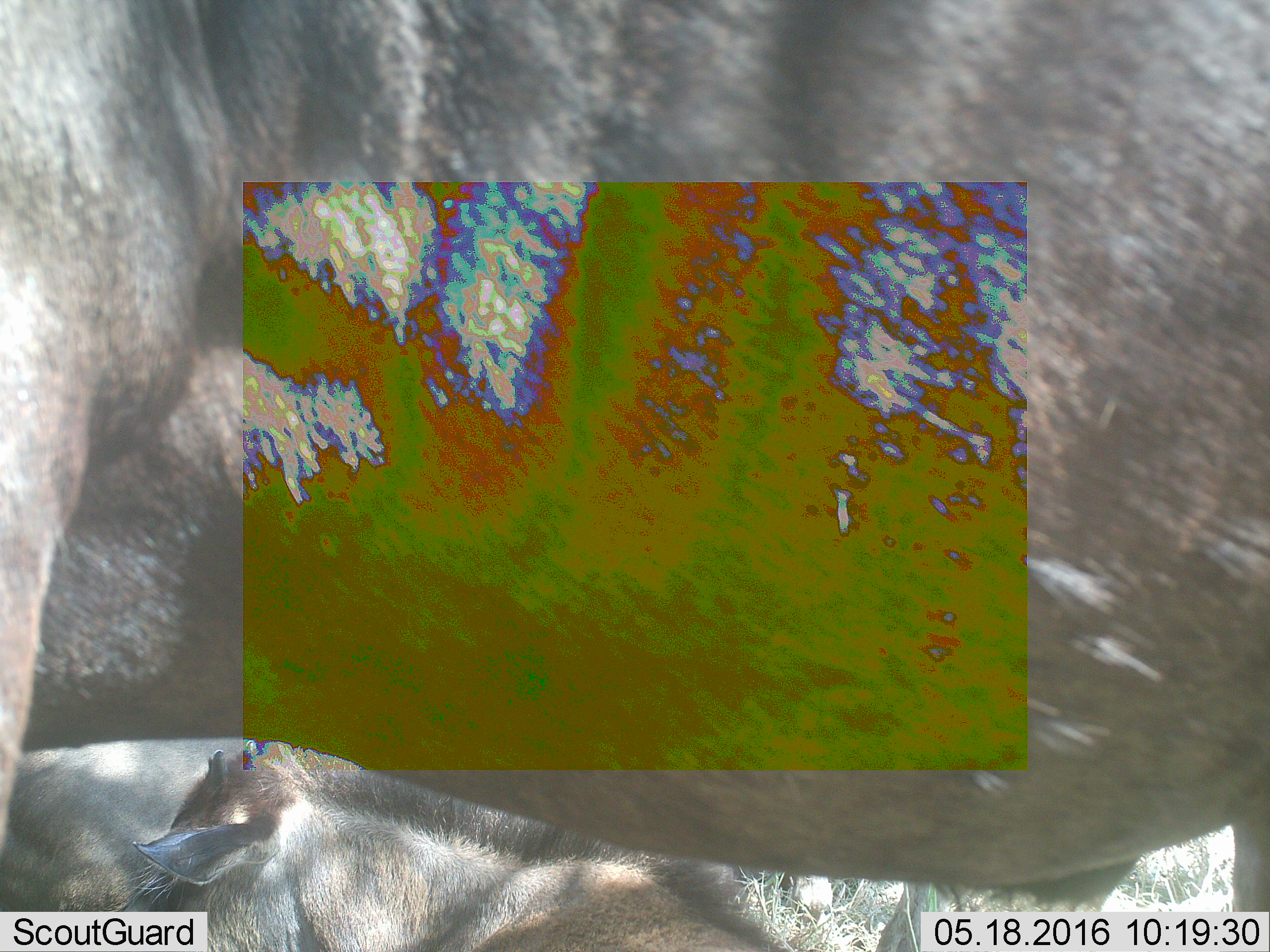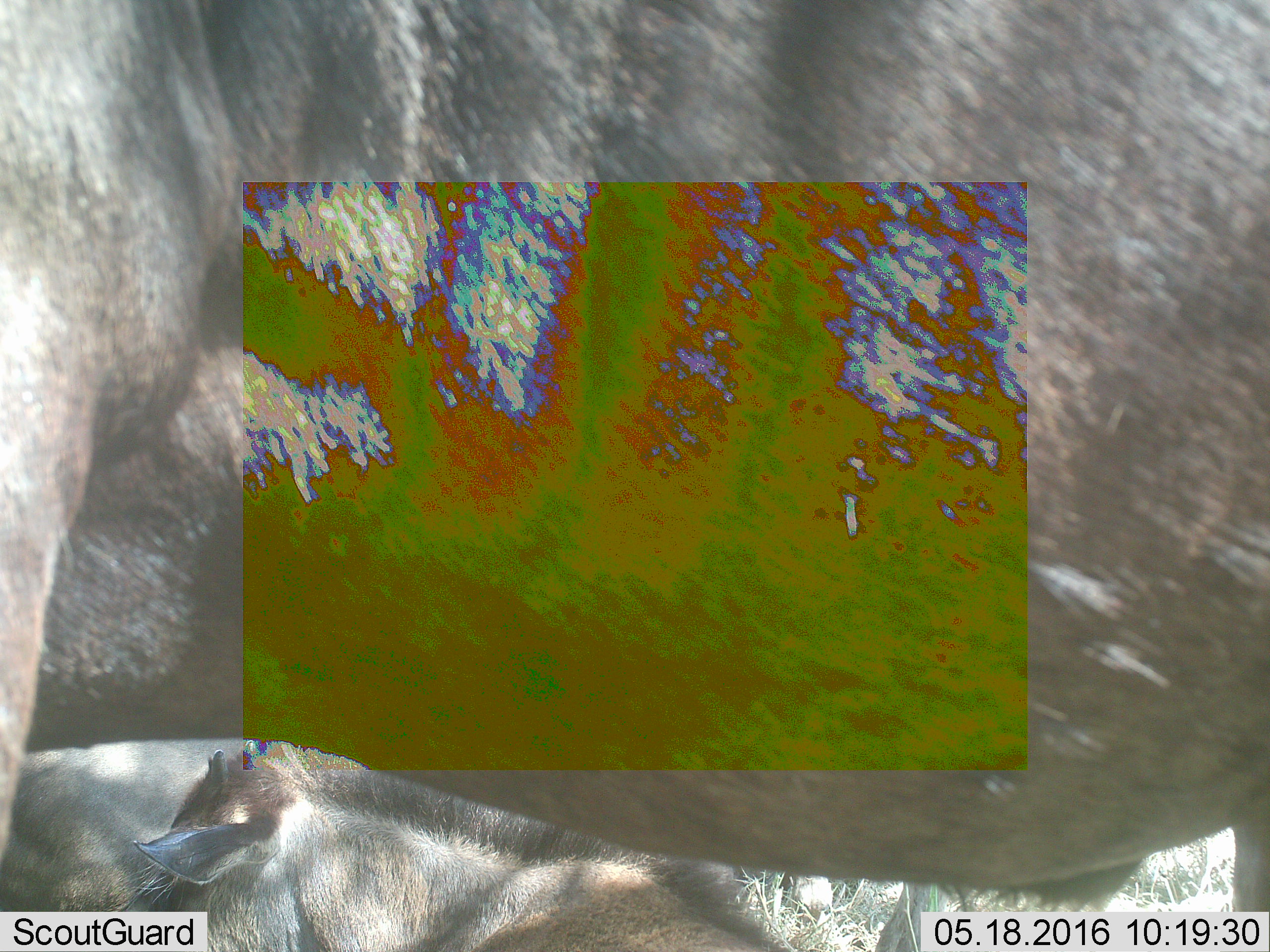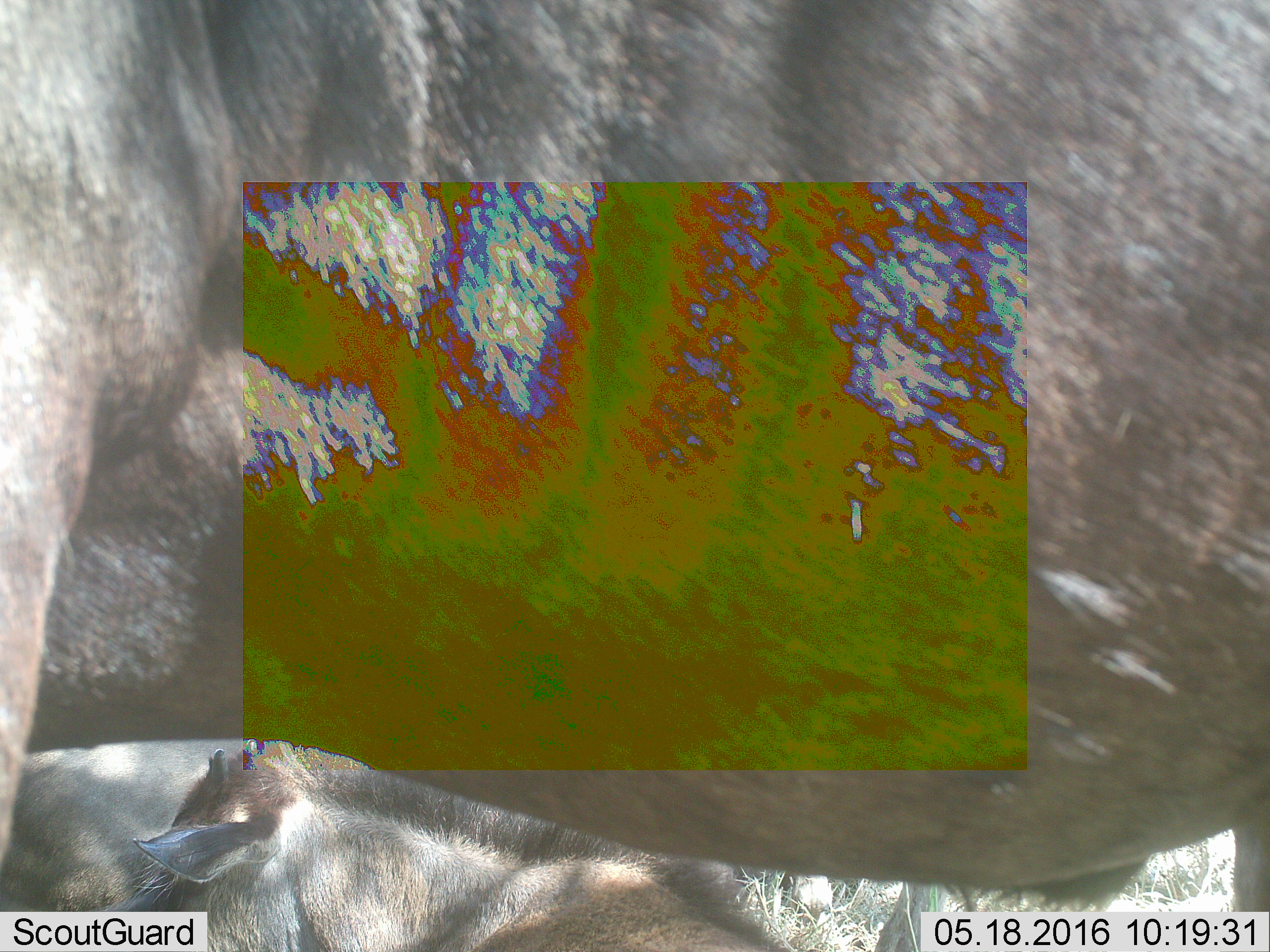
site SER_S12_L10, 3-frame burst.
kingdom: Animalia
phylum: Chordata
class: Mammalia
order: Artiodactyla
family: Bovidae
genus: Connochaetes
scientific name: Connochaetes taurinus taurinus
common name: blue wildebeest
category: wildebeestblue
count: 3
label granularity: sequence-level